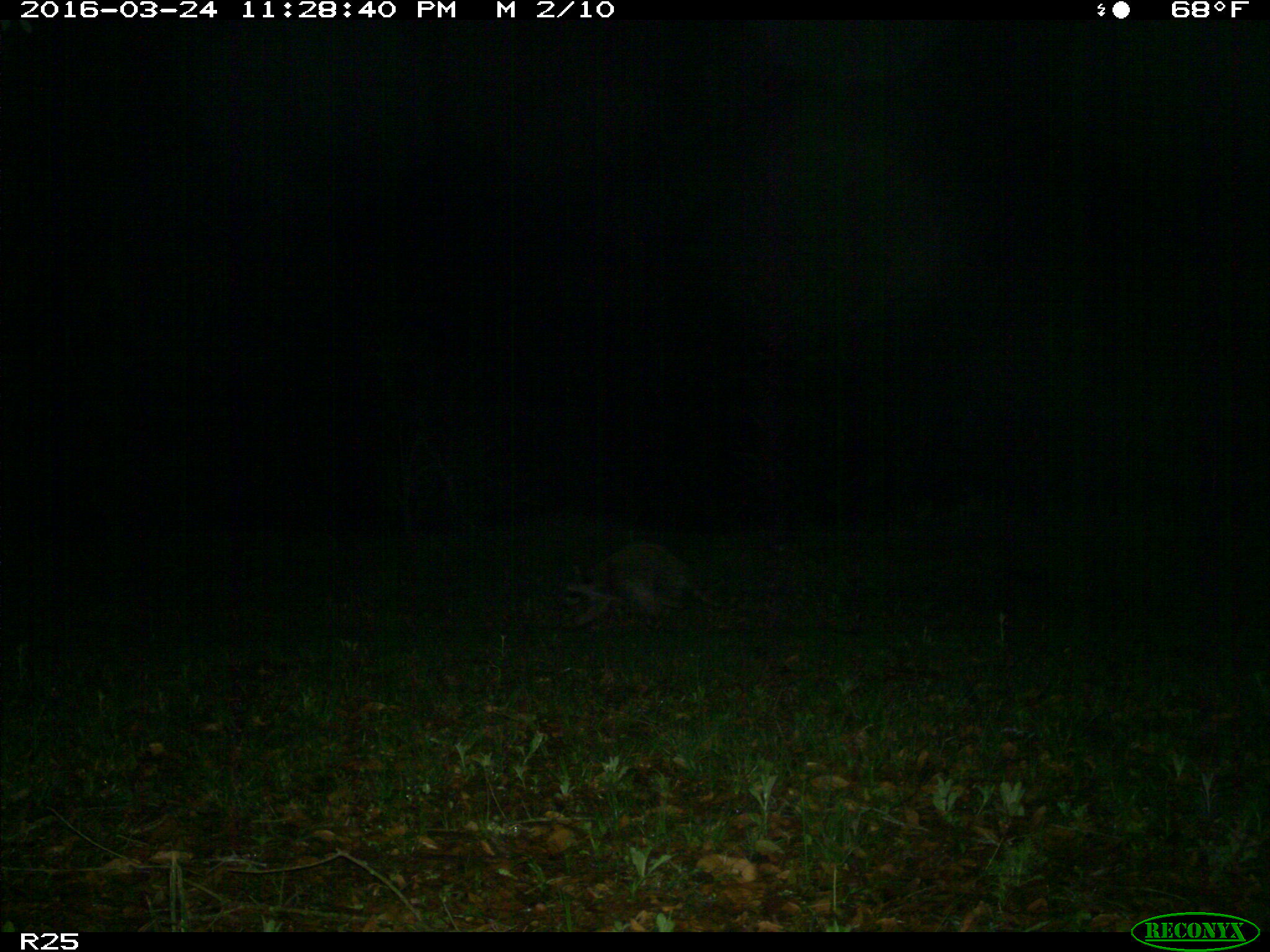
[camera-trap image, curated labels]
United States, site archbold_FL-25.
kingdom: Animalia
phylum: Chordata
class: Mammalia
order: Carnivora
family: Procyonidae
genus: Procyon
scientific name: Procyon lotor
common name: common raccoon